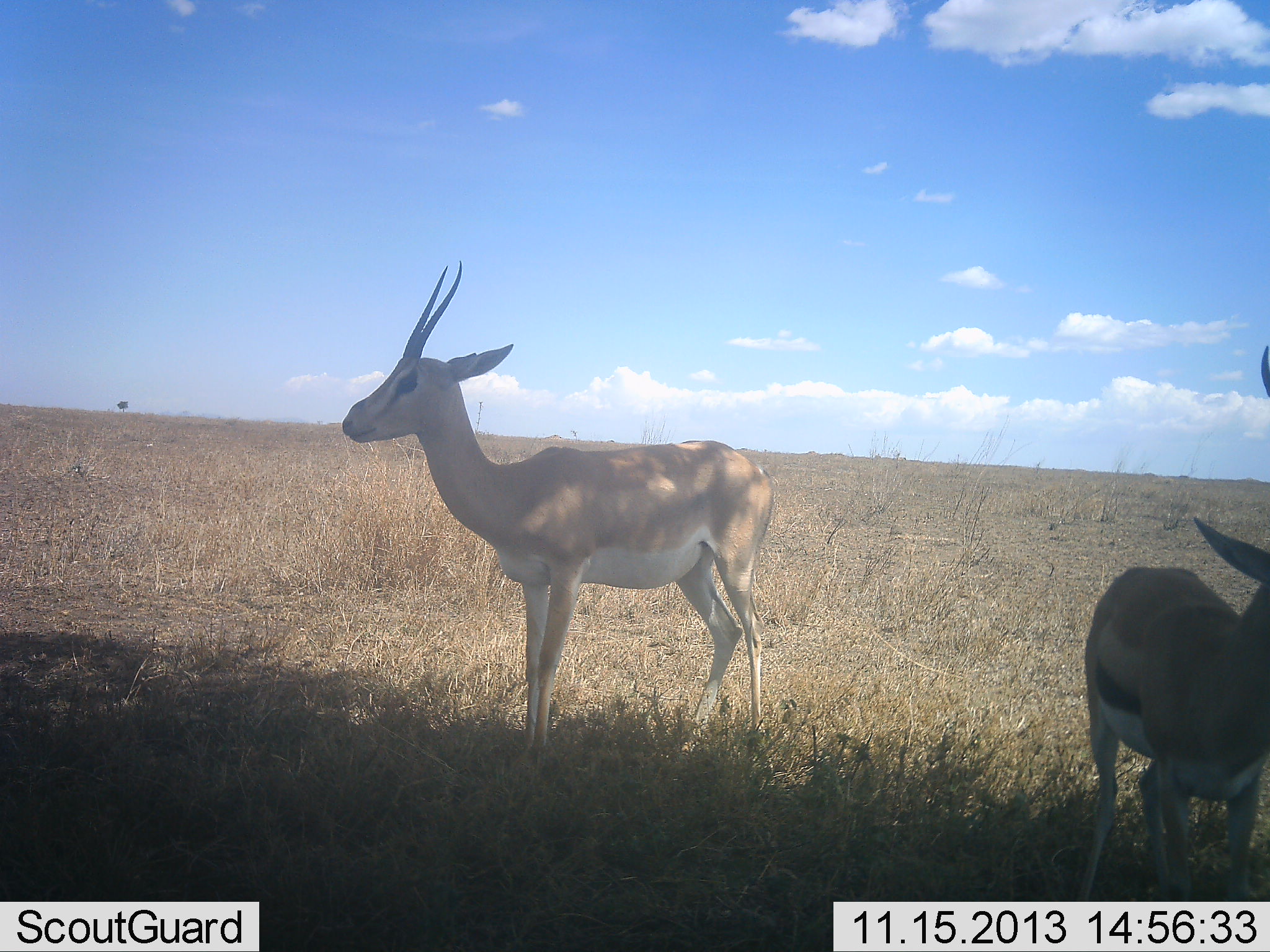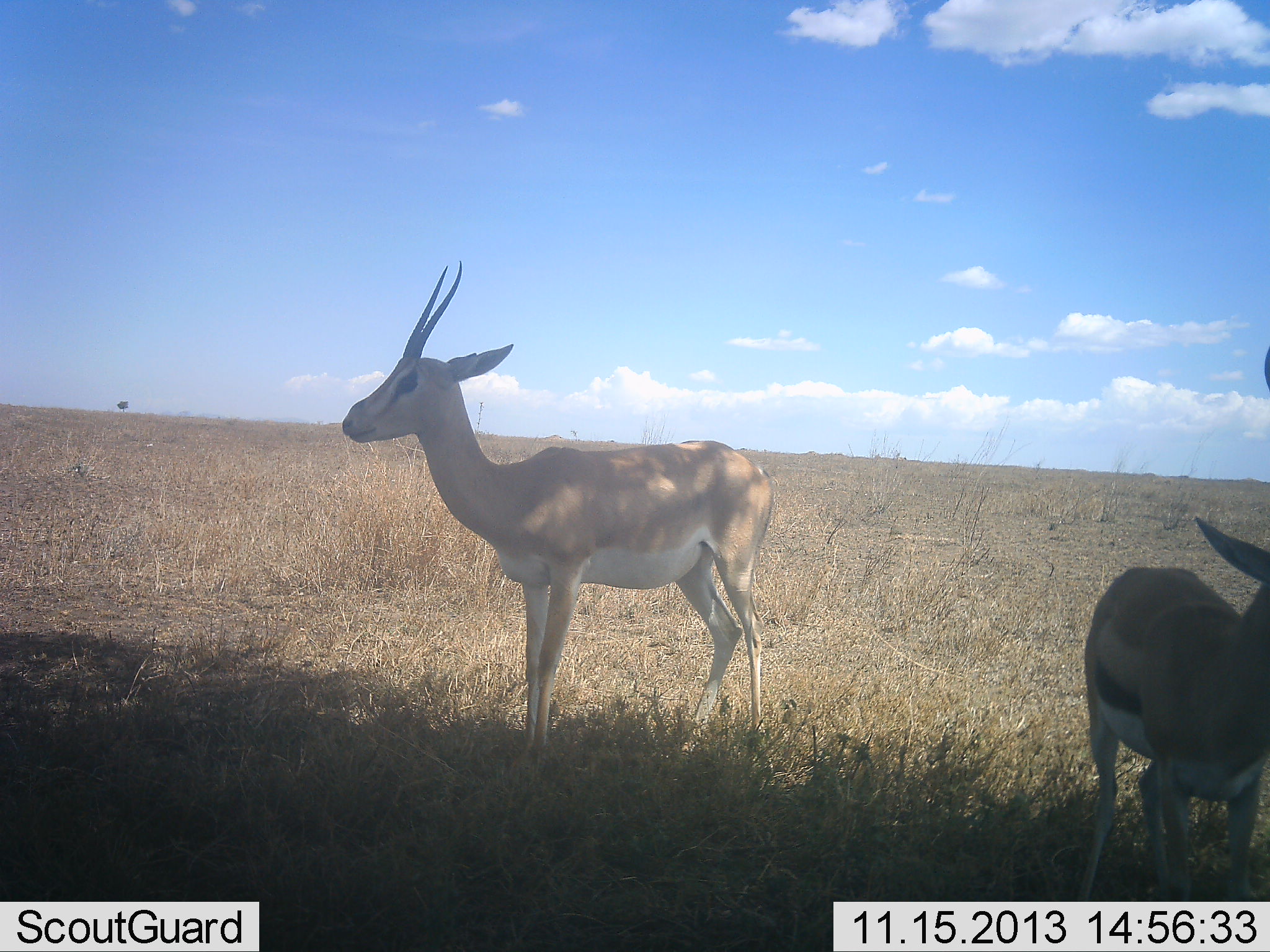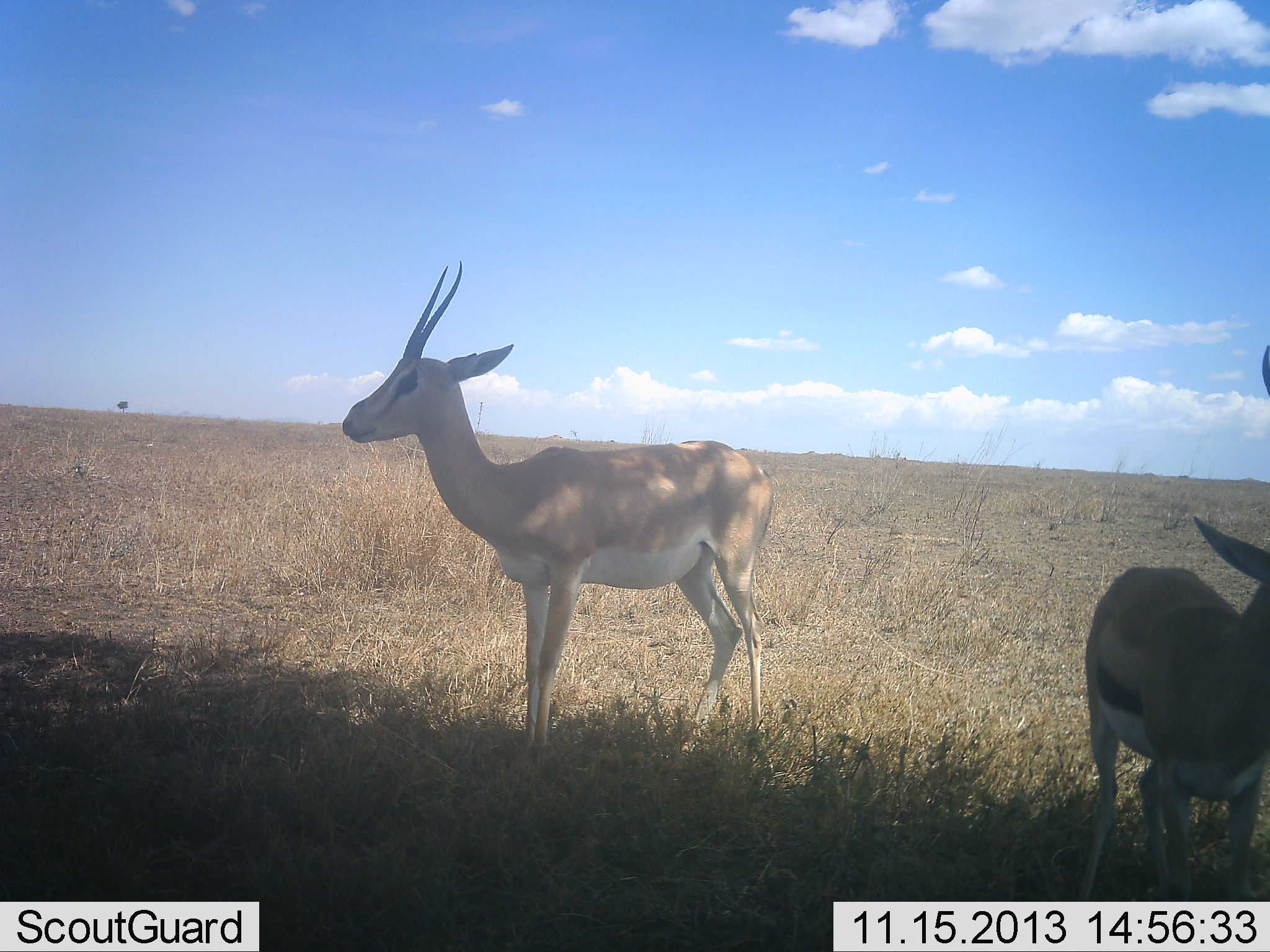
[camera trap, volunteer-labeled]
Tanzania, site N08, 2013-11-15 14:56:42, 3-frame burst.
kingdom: Animalia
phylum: Chordata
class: Mammalia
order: Artiodactyla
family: Bovidae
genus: Nanger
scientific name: Nanger granti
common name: grant's gazelle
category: gazellegrants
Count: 1.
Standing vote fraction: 100%.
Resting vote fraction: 0%.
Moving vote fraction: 0%.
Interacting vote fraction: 0%.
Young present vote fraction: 12%.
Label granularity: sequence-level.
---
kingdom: Animalia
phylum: Chordata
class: Mammalia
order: Artiodactyla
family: Bovidae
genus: Eudorcas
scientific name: Eudorcas thomsonii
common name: thomson's gazelle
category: gazellethomsons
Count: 1.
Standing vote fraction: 100%.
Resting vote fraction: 0%.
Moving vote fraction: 0%.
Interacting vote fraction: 0%.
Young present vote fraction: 12%.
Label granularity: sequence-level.